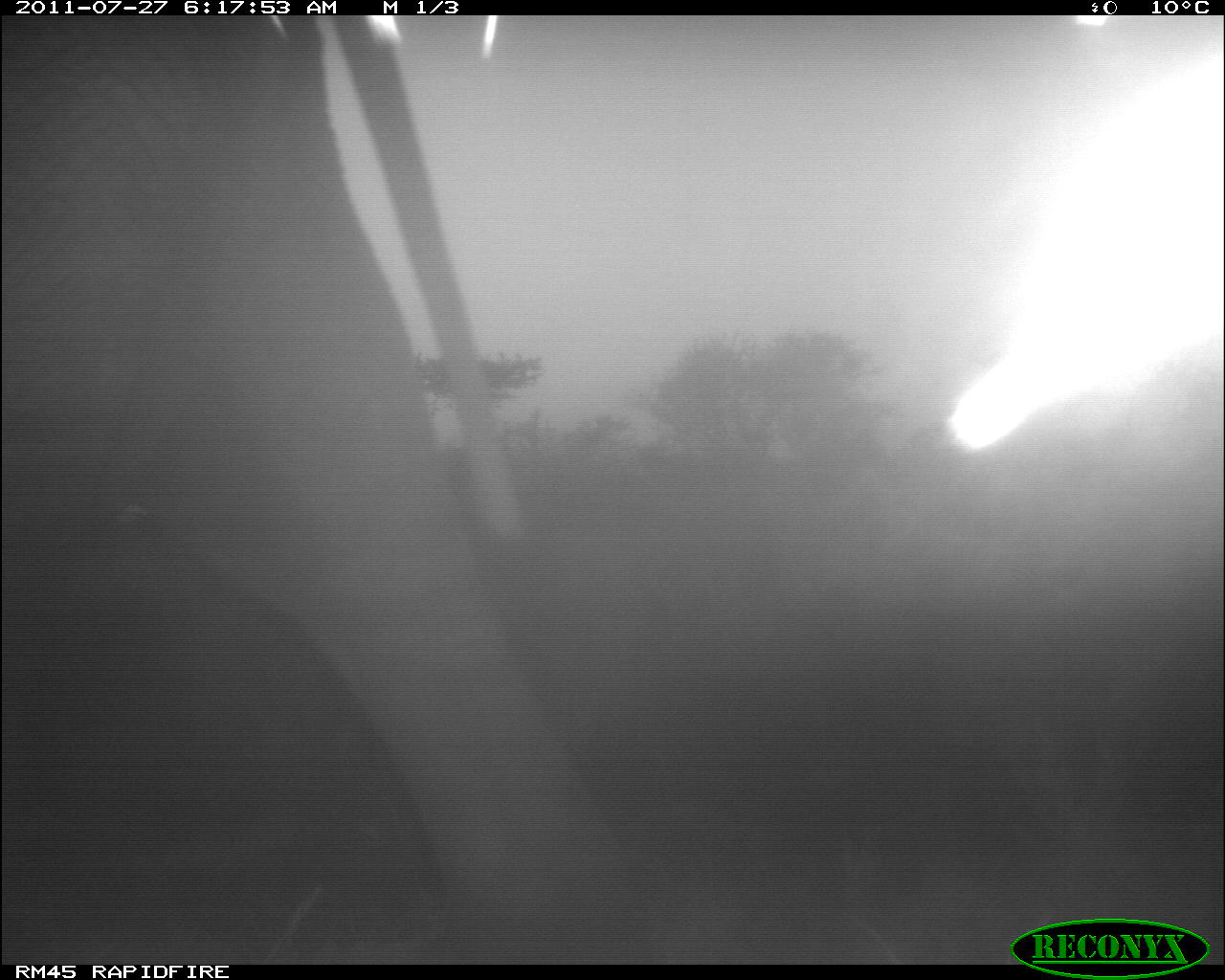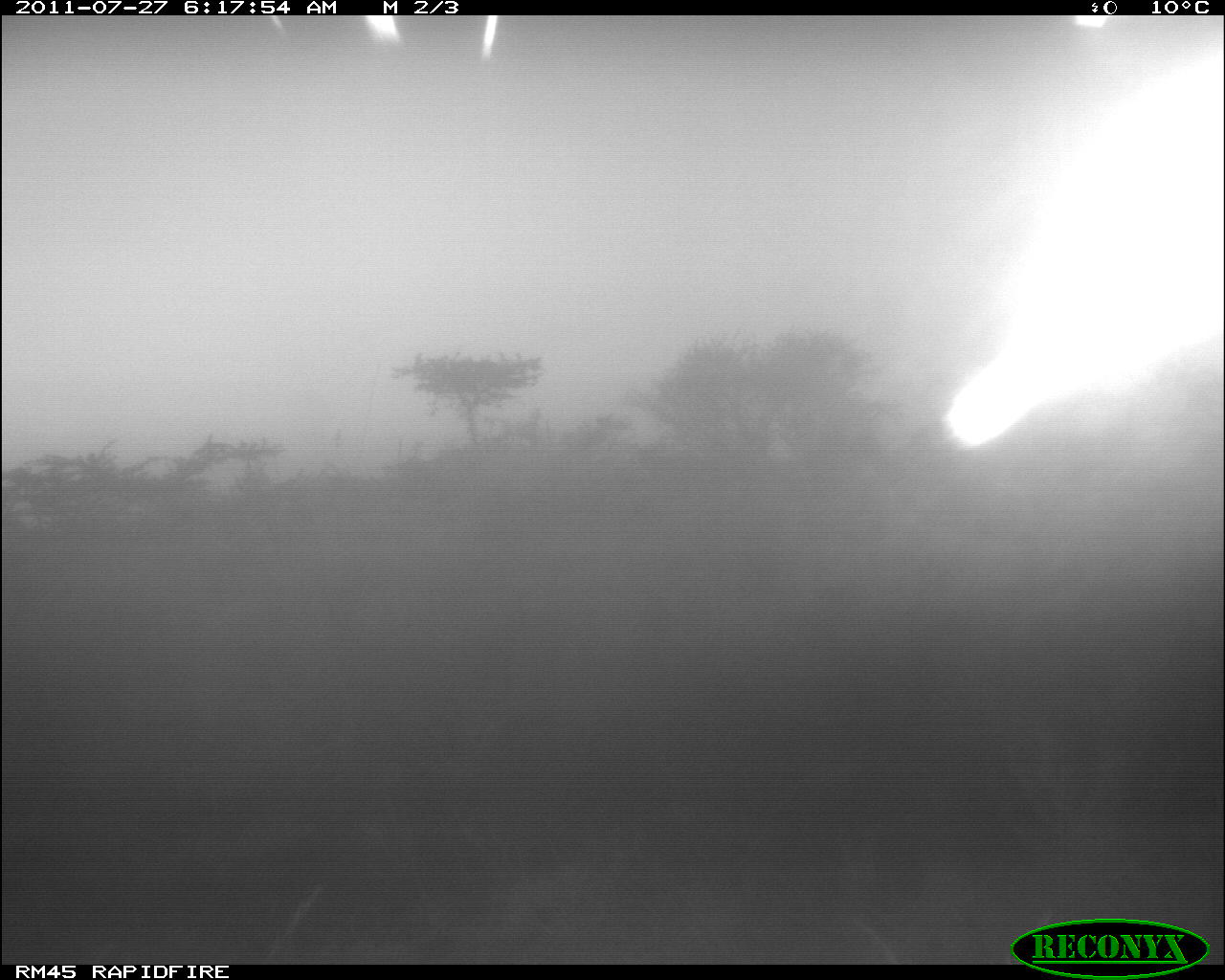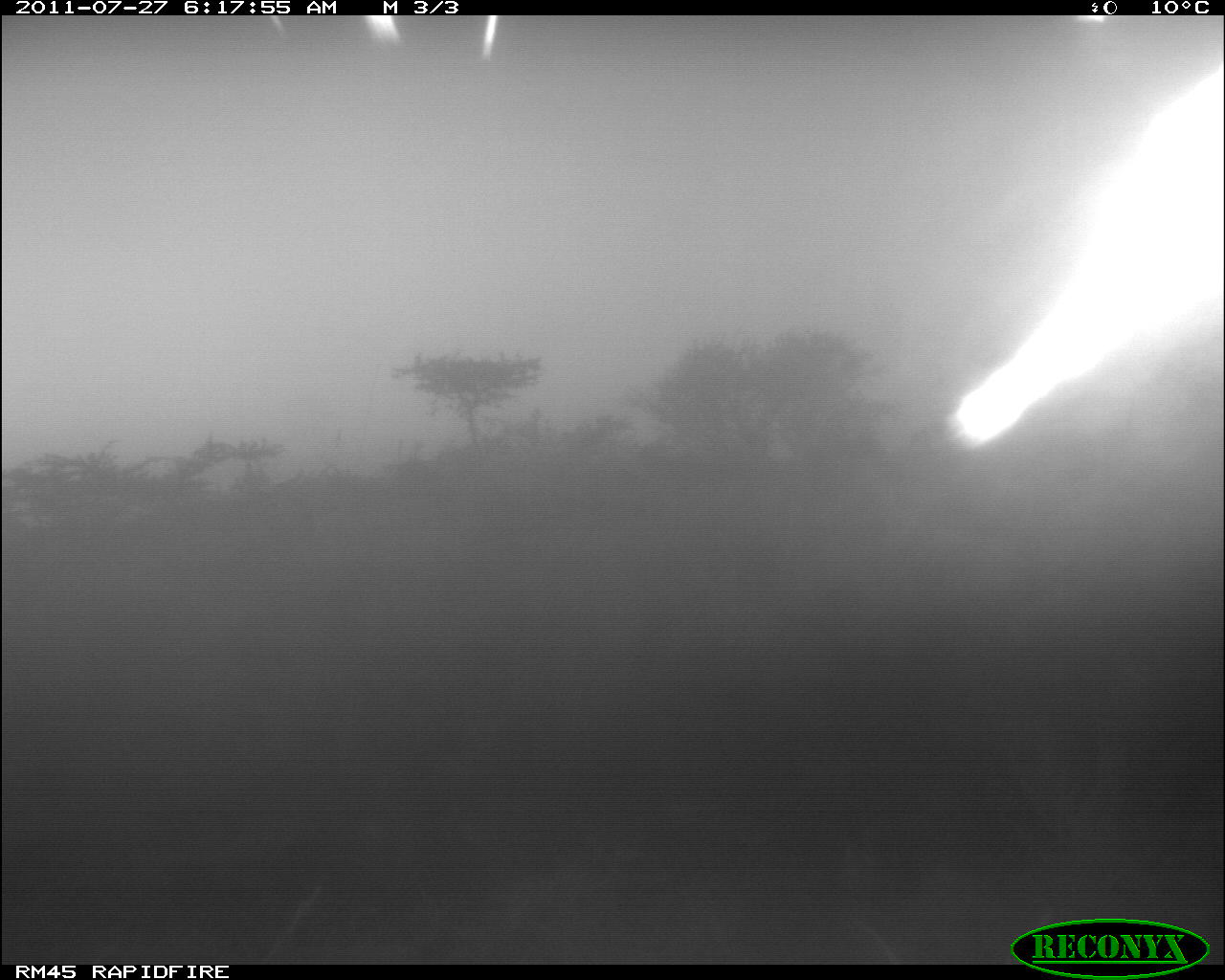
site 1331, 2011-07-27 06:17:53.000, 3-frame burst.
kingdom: Animalia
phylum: Chordata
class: Mammalia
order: Proboscidea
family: Elephantidae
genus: Loxodonta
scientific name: Loxodonta africana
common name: african bush elephant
Loxodonta africana (african bush elephant), count 1.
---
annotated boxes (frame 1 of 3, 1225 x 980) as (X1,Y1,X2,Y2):
loxodonta africana: (0,15,624,932)